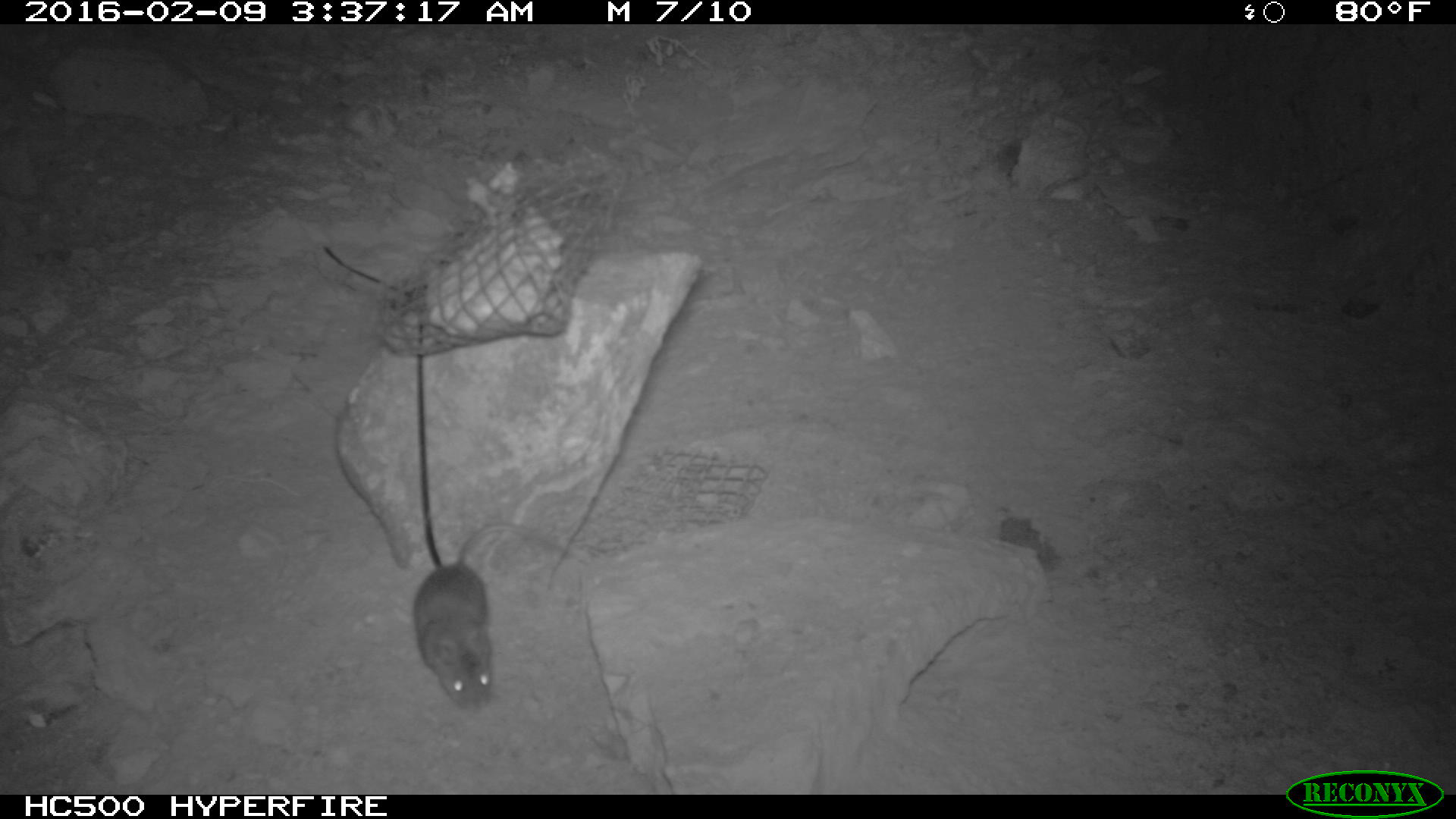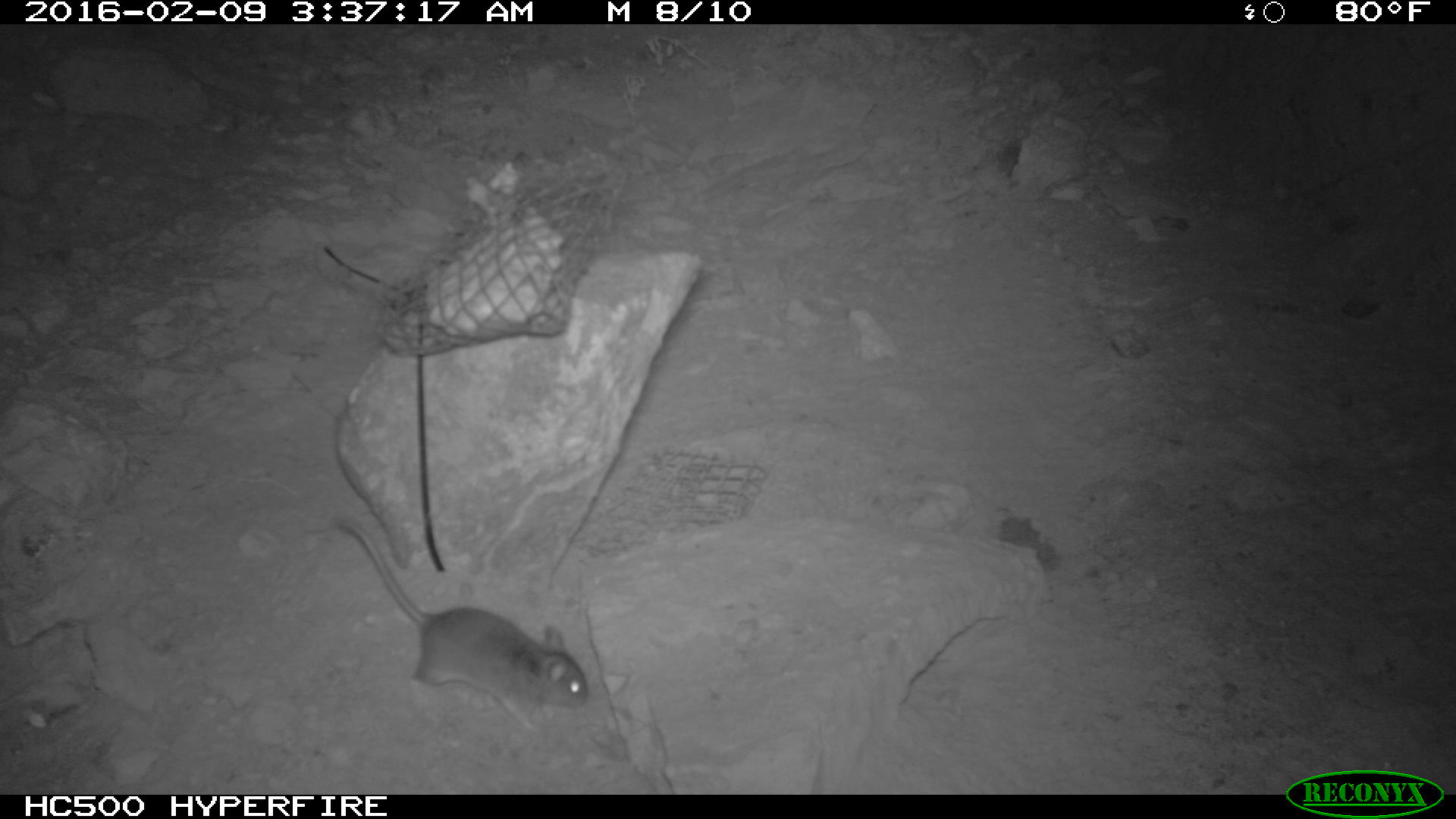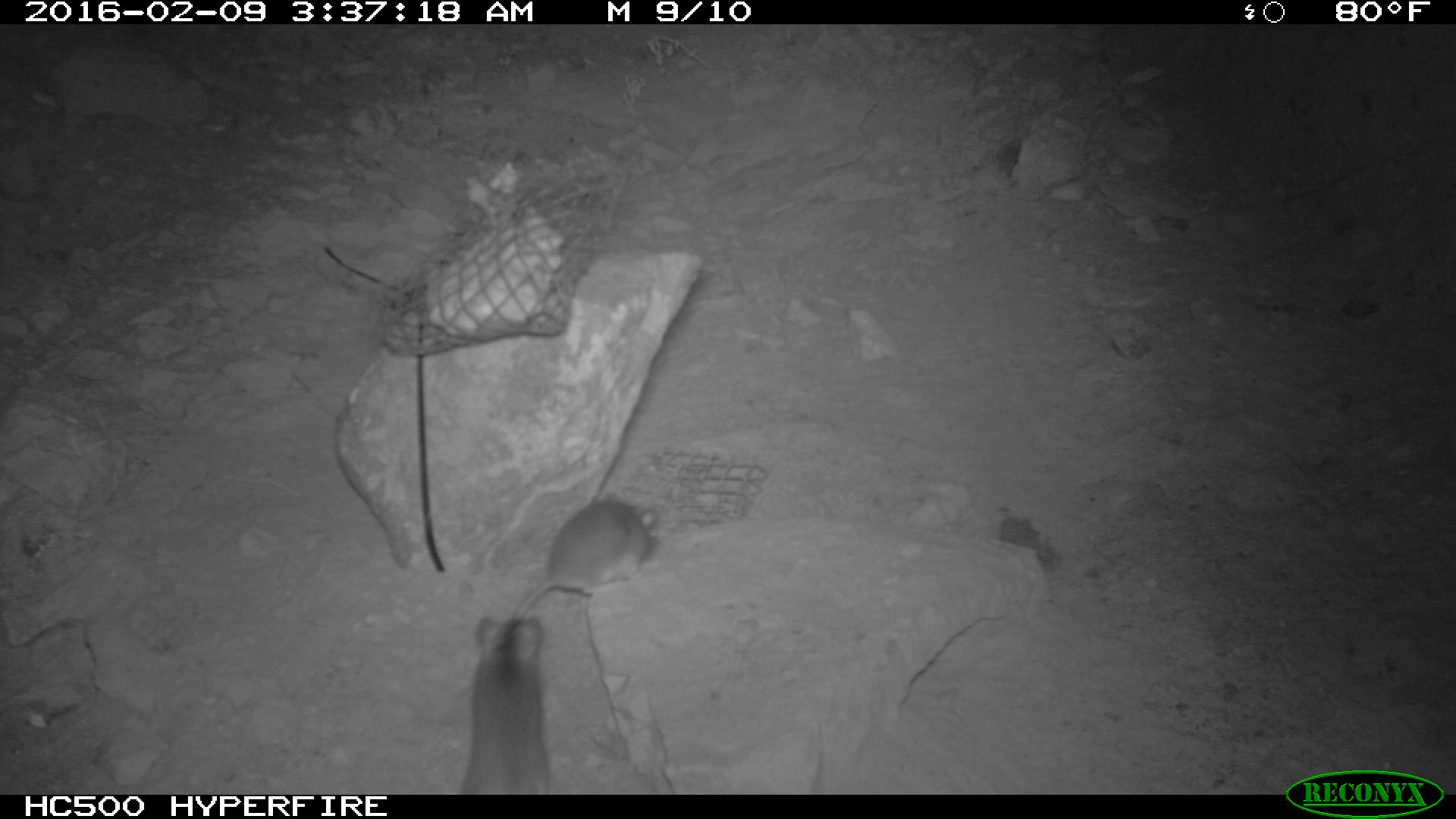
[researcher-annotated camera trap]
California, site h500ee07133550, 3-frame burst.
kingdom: Animalia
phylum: Chordata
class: Mammalia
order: Rodentia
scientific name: Rodentia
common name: rodent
Rodent (Rodentia).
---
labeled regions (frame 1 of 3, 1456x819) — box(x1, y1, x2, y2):
rodent: box(415, 519, 590, 714)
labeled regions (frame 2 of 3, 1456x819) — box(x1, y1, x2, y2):
rodent: box(337, 517, 591, 733)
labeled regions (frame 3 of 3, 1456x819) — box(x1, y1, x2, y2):
rodent: box(516, 493, 657, 618); box(461, 618, 550, 794)